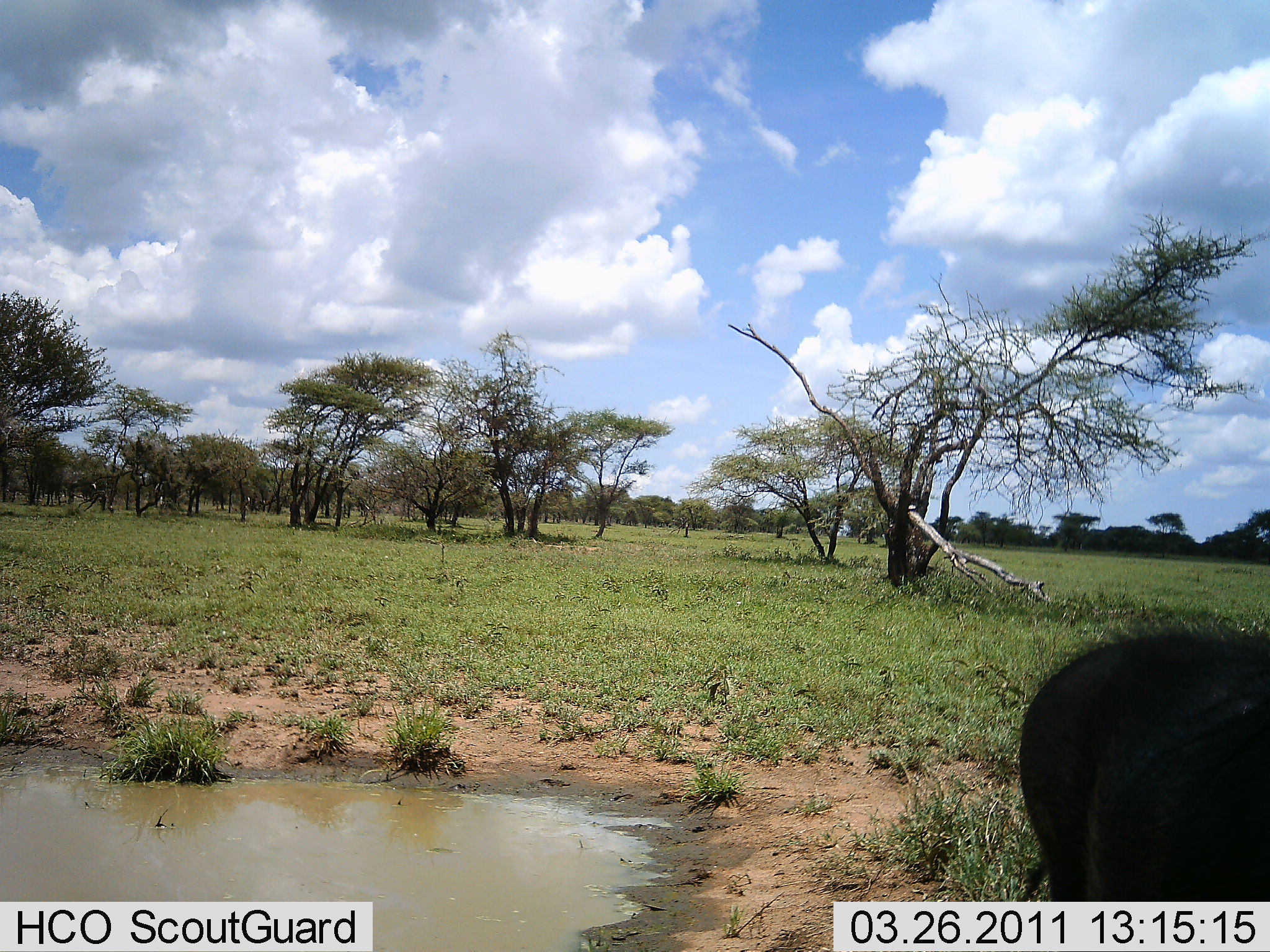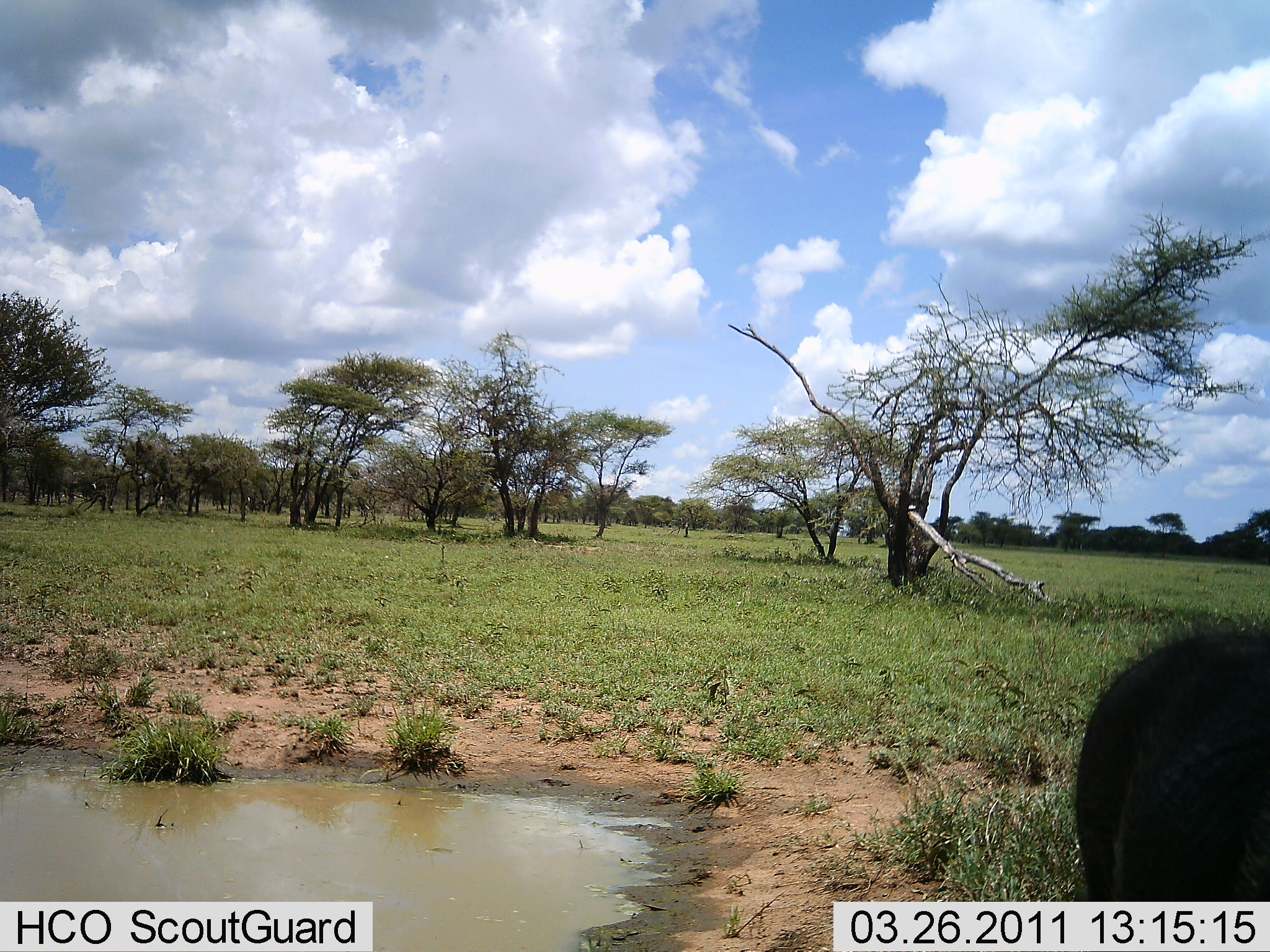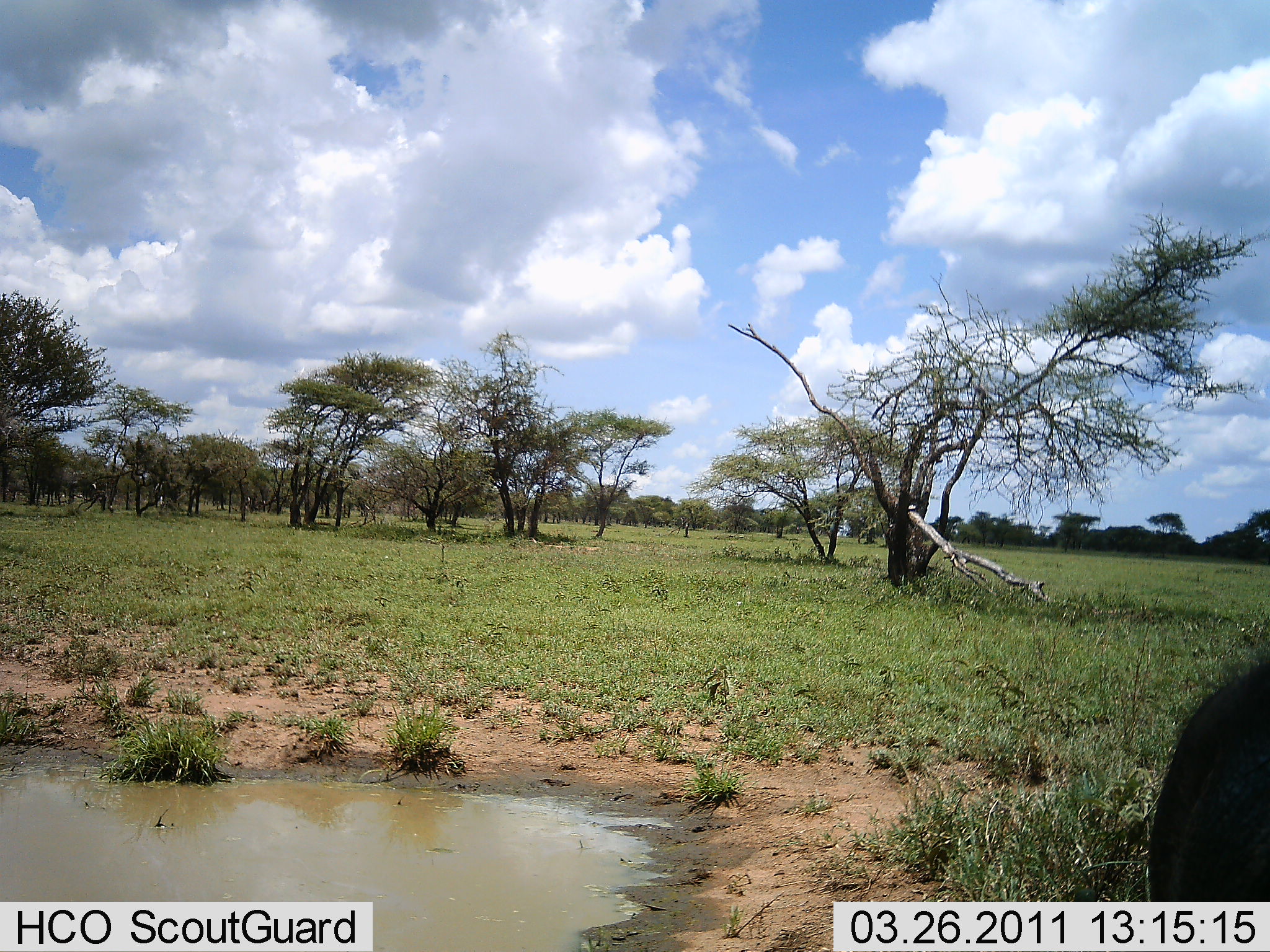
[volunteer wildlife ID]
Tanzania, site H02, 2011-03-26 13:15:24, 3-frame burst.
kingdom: Animalia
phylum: Chordata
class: Mammalia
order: Artiodactyla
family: Suidae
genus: Phacochoerus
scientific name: Phacochoerus africanus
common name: warthog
Warthog (Phacochoerus africanus), count 1. Behavior (volunteer vote fractions): standing 14%, resting 0%, moving 86%, interacting 0%. Young present (vote fraction): 0%. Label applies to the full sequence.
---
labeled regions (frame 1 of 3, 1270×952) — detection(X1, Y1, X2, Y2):
animal: detection(1007, 621, 1269, 902)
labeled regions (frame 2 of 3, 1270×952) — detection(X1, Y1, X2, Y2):
animal: detection(1073, 622, 1269, 902)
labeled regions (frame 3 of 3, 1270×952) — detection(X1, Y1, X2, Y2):
animal: detection(1147, 655, 1268, 902)